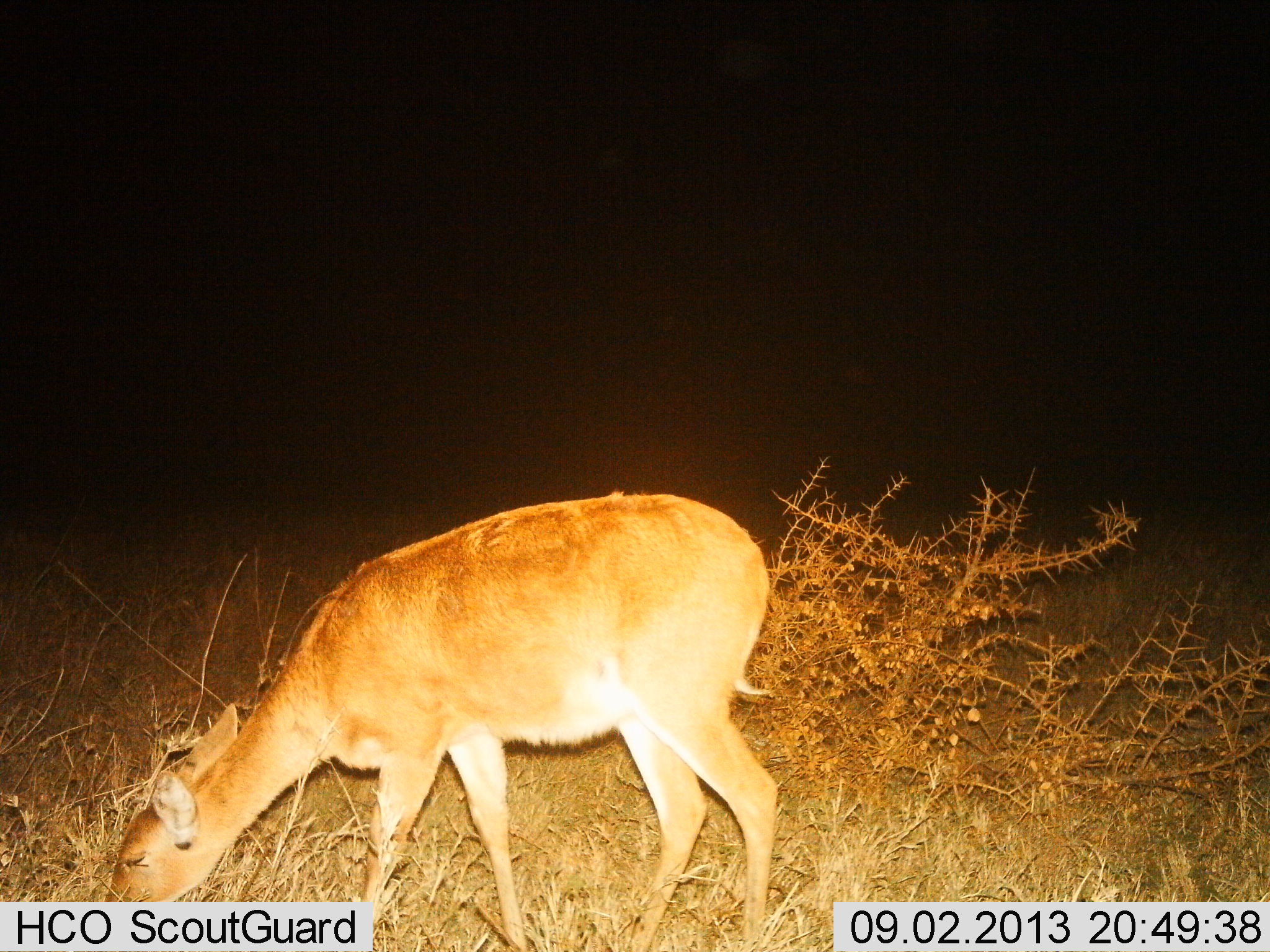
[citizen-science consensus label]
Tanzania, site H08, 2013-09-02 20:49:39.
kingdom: Animalia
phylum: Chordata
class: Mammalia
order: Artiodactyla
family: Bovidae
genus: Redunca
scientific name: Redunca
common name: reedbuck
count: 1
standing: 21%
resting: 0%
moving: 0%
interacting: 0%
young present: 0%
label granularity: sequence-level